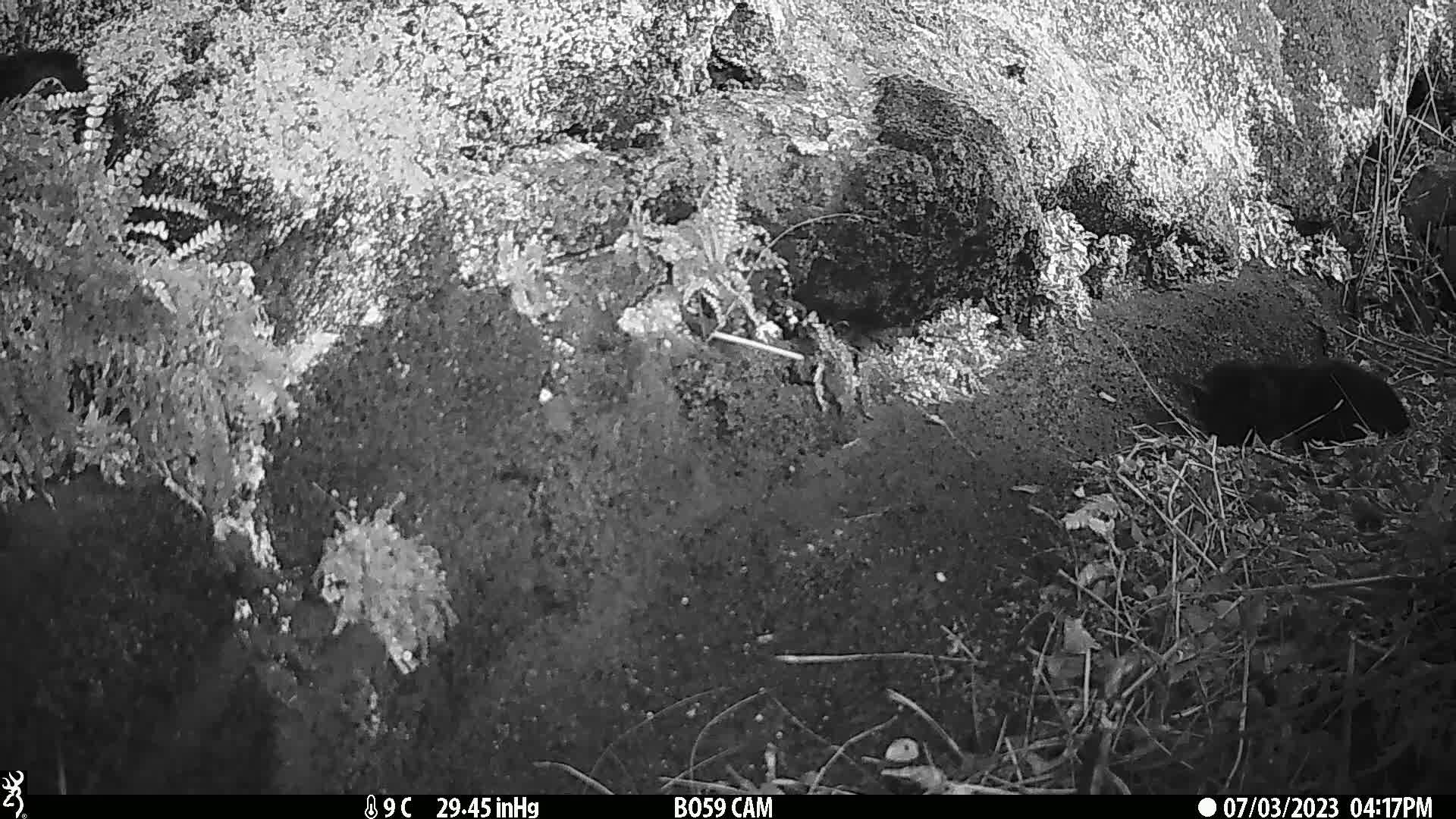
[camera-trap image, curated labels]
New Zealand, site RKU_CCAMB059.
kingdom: Animalia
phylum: Chordata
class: Mammalia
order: Carnivora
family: Felidae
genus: Felis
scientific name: Felis catus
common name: domestic cat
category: cat